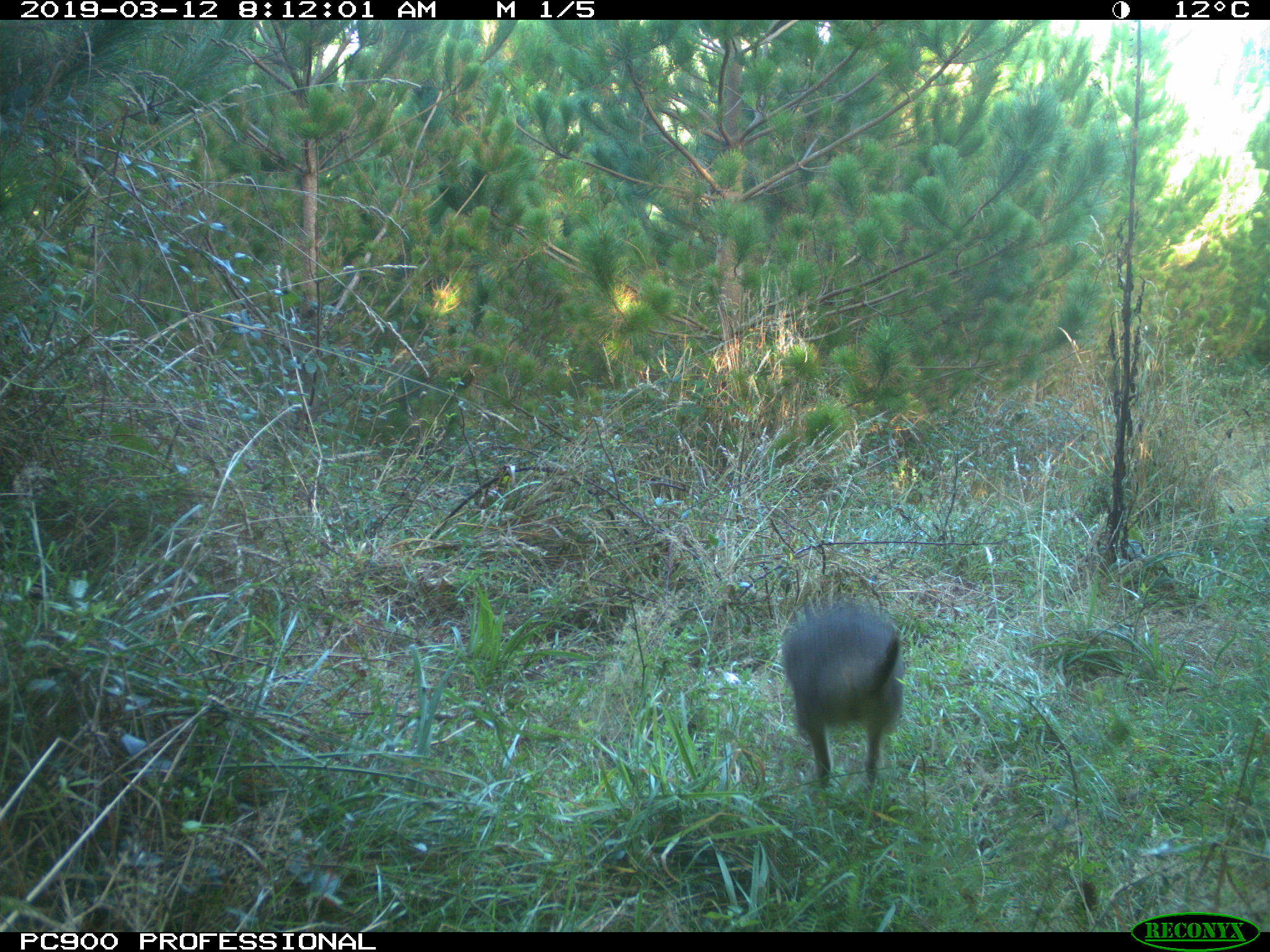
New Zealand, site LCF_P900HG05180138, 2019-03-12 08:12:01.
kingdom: Animalia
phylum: Chordata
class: Mammalia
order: Diprotodontia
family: Macropodidae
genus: Notamacropus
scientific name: Notamacropus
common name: wallaby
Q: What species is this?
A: Wallaby (Notamacropus).